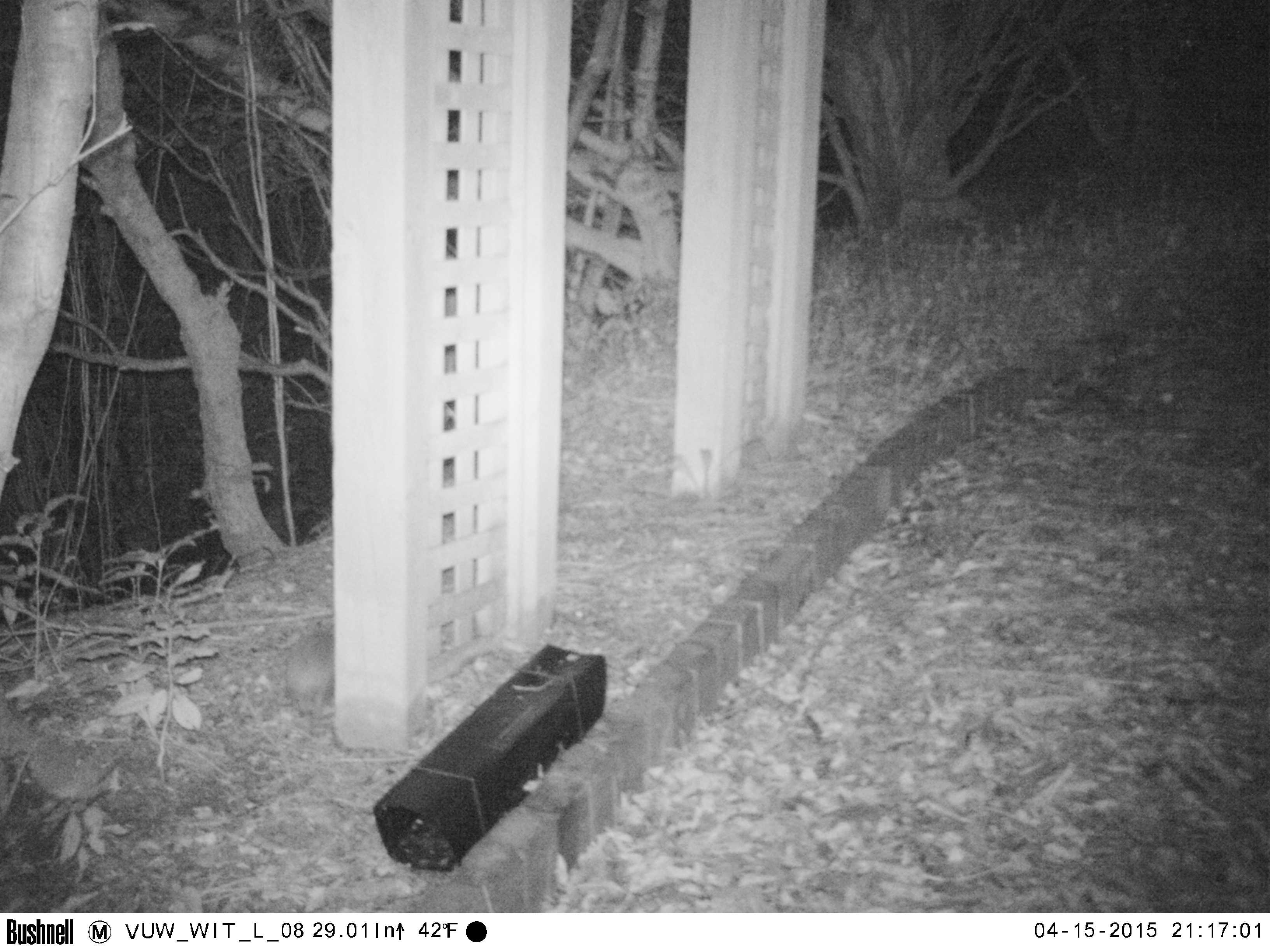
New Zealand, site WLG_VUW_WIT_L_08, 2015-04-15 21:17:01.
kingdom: Animalia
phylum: Chordata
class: Mammalia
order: Eulipotyphla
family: Erinaceidae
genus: Erinaceus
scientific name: Erinaceus europaeus europaeus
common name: european hedgehog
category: hedgehog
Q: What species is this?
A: Hedgehog (european hedgehog) (Erinaceus europaeus europaeus).